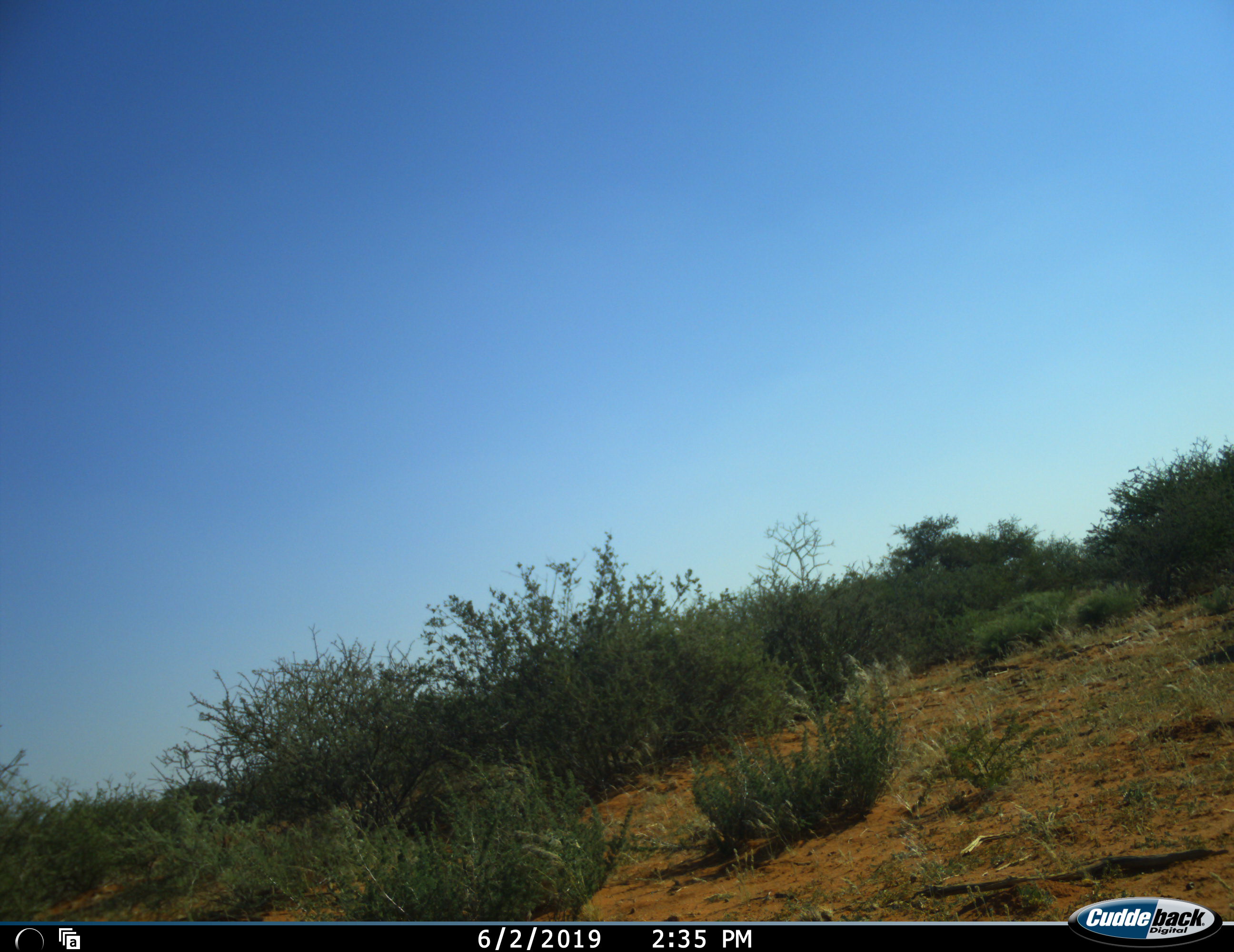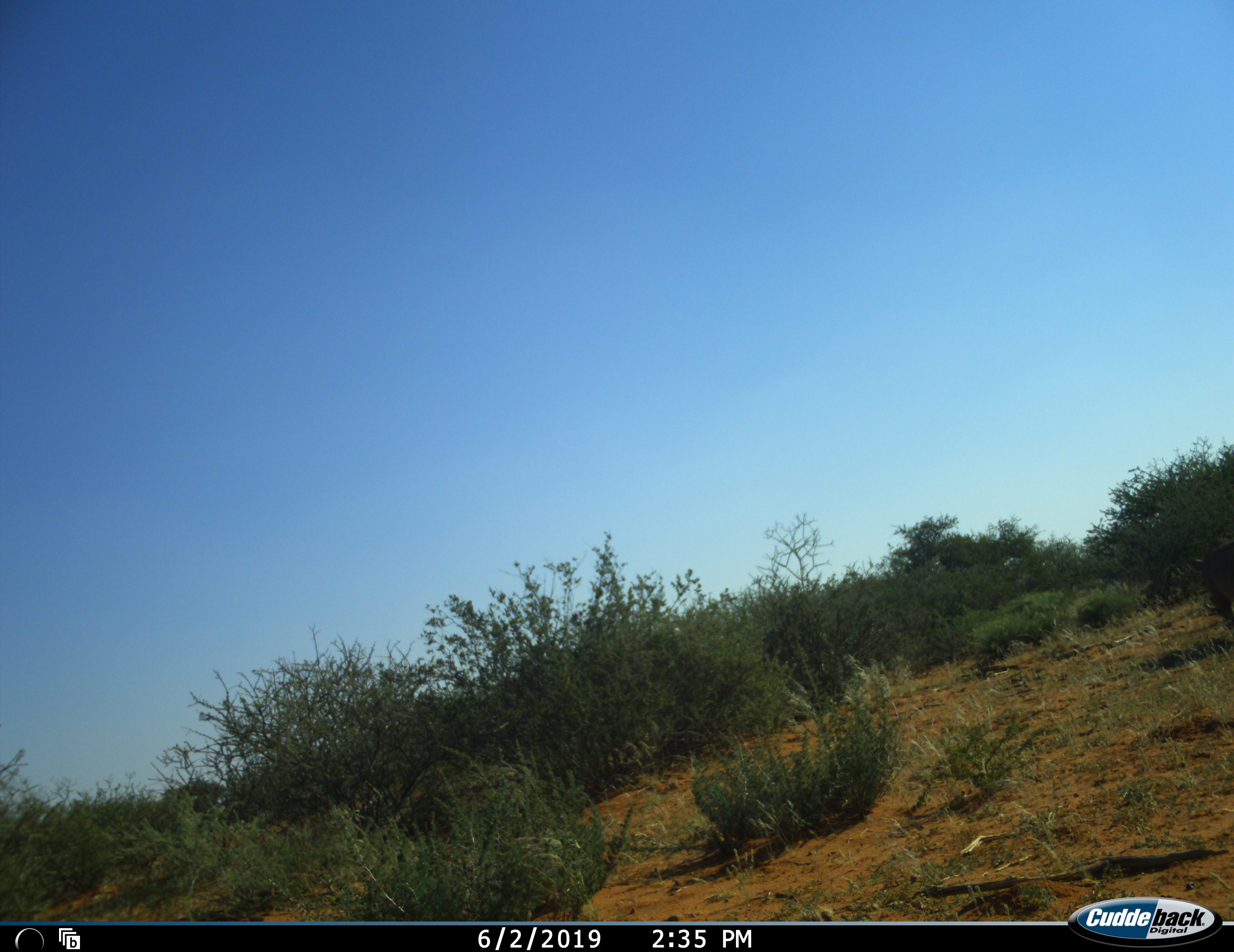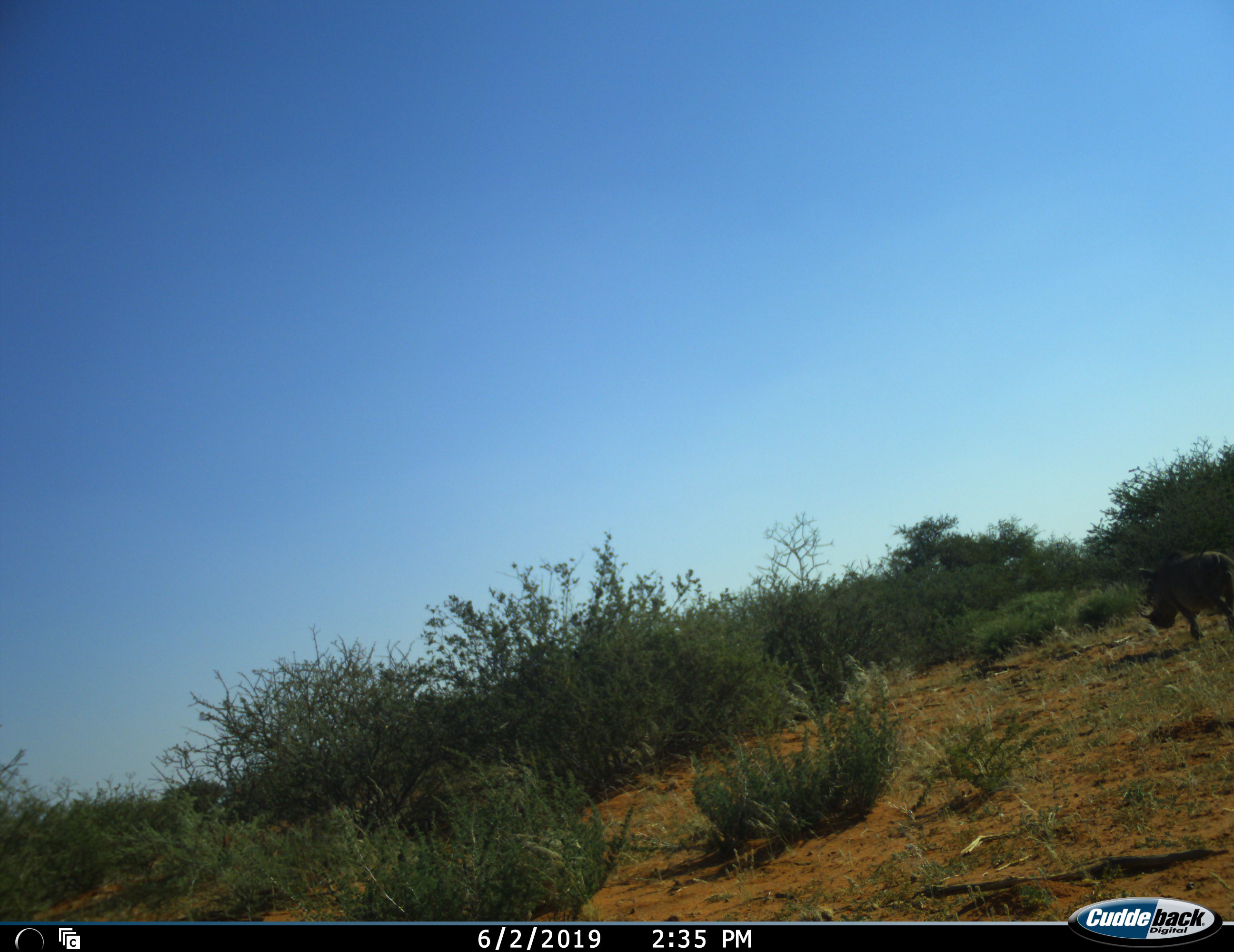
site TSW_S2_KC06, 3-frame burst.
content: unidentified animal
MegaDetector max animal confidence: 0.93